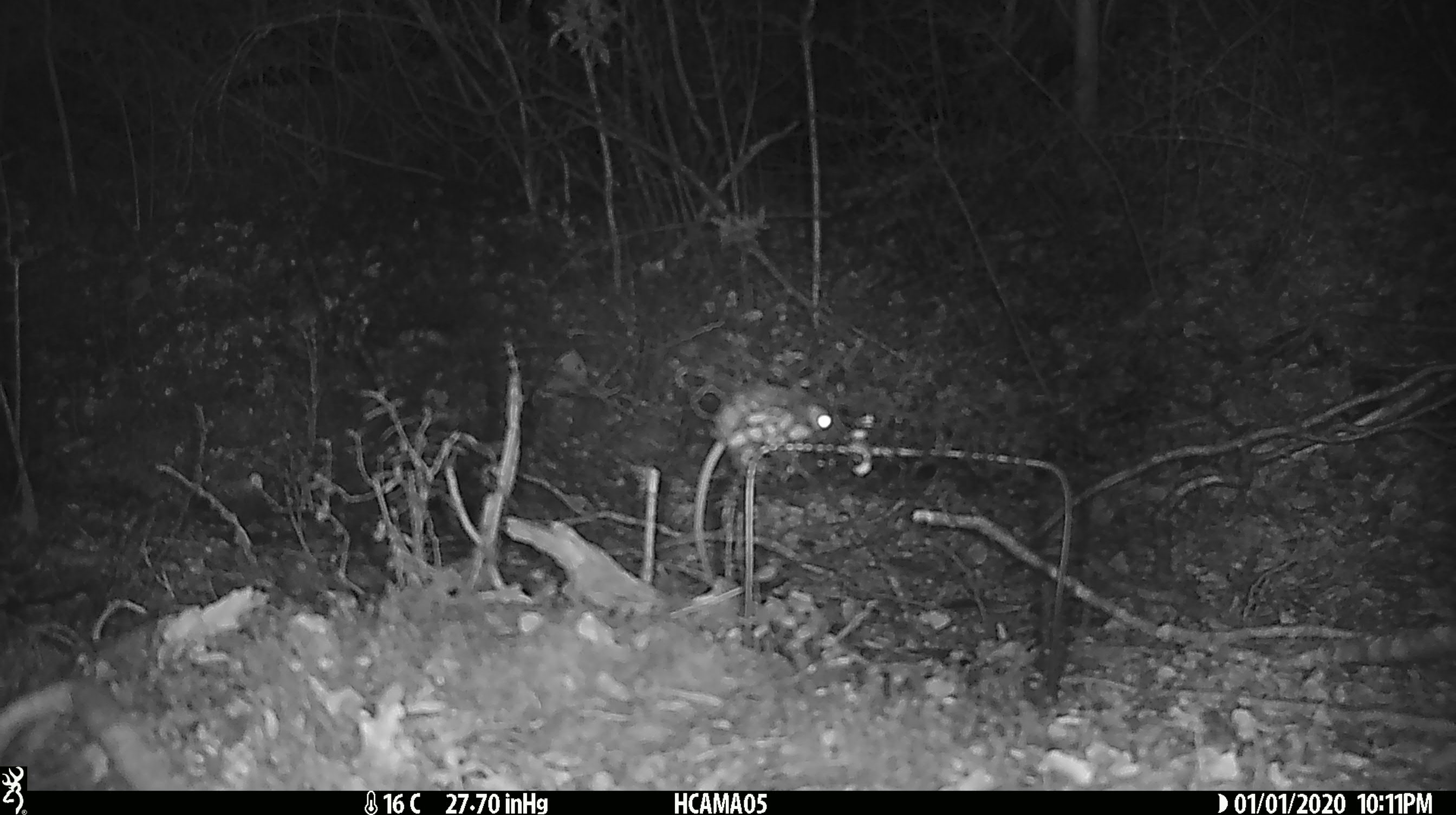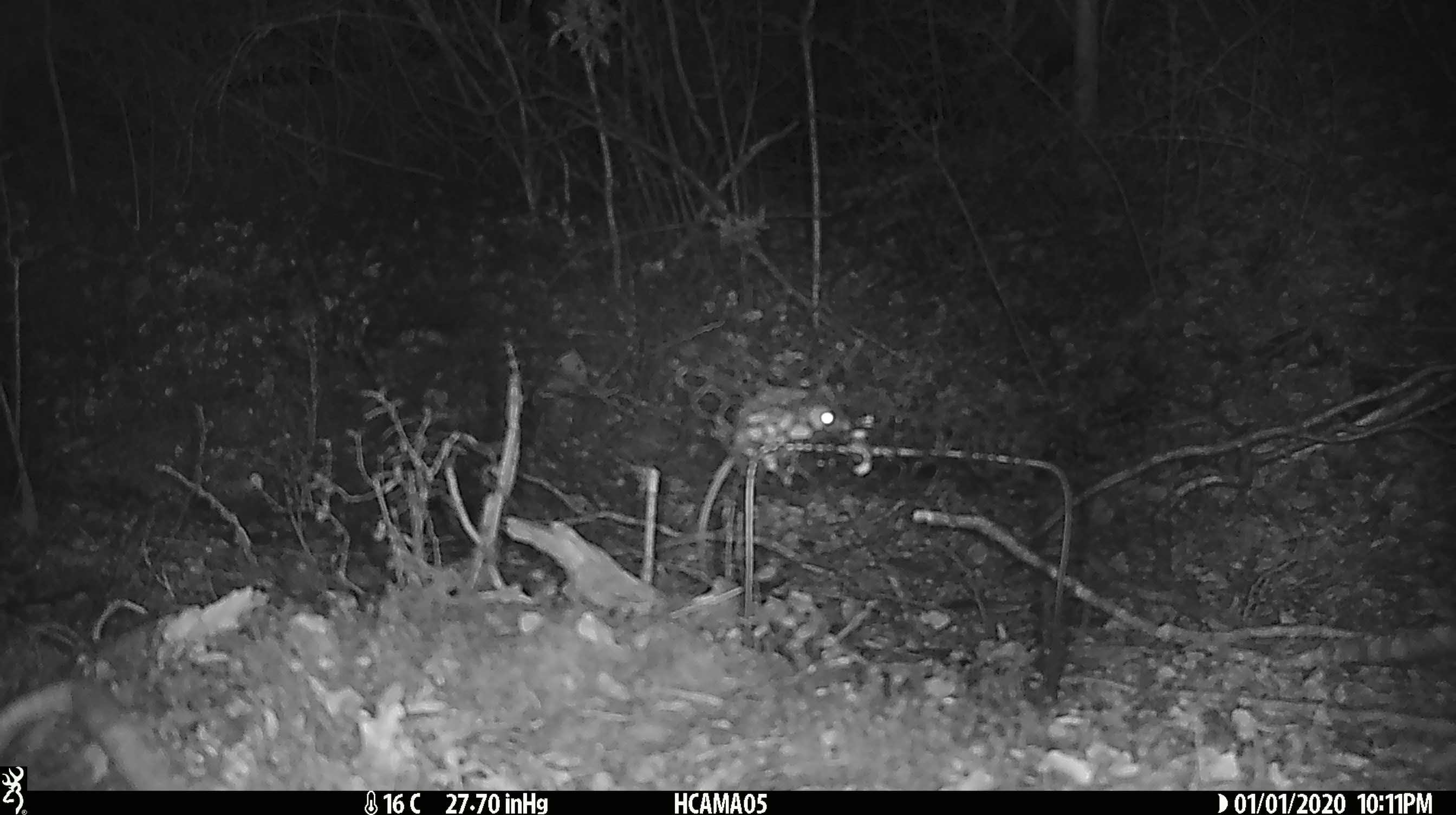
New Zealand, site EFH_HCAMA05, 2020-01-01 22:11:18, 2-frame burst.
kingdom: Animalia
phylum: Chordata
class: Mammalia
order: Rodentia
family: Muridae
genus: Mus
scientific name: Mus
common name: mouse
Mouse (Mus).